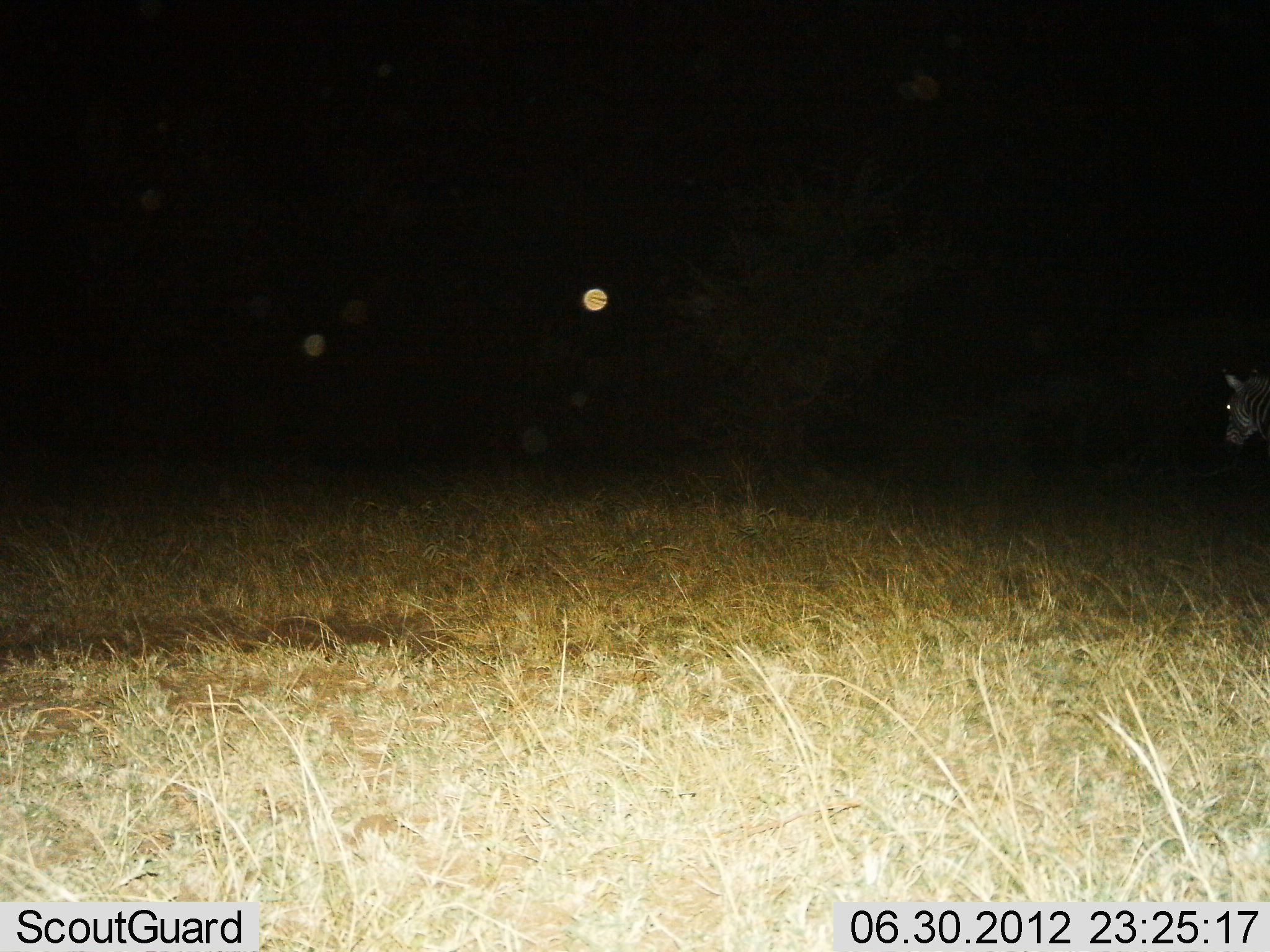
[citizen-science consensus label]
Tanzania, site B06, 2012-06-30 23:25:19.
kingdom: Animalia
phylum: Chordata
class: Mammalia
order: Perissodactyla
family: Equidae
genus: Equus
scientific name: Equus quagga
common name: plains zebra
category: zebra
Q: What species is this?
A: Zebra (plains zebra) (Equus quagga).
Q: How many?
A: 1.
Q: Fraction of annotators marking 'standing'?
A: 20%.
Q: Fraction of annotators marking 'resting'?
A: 0%.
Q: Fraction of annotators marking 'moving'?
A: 80%.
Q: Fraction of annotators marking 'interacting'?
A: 0%.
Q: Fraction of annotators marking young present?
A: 0%.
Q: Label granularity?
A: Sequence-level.